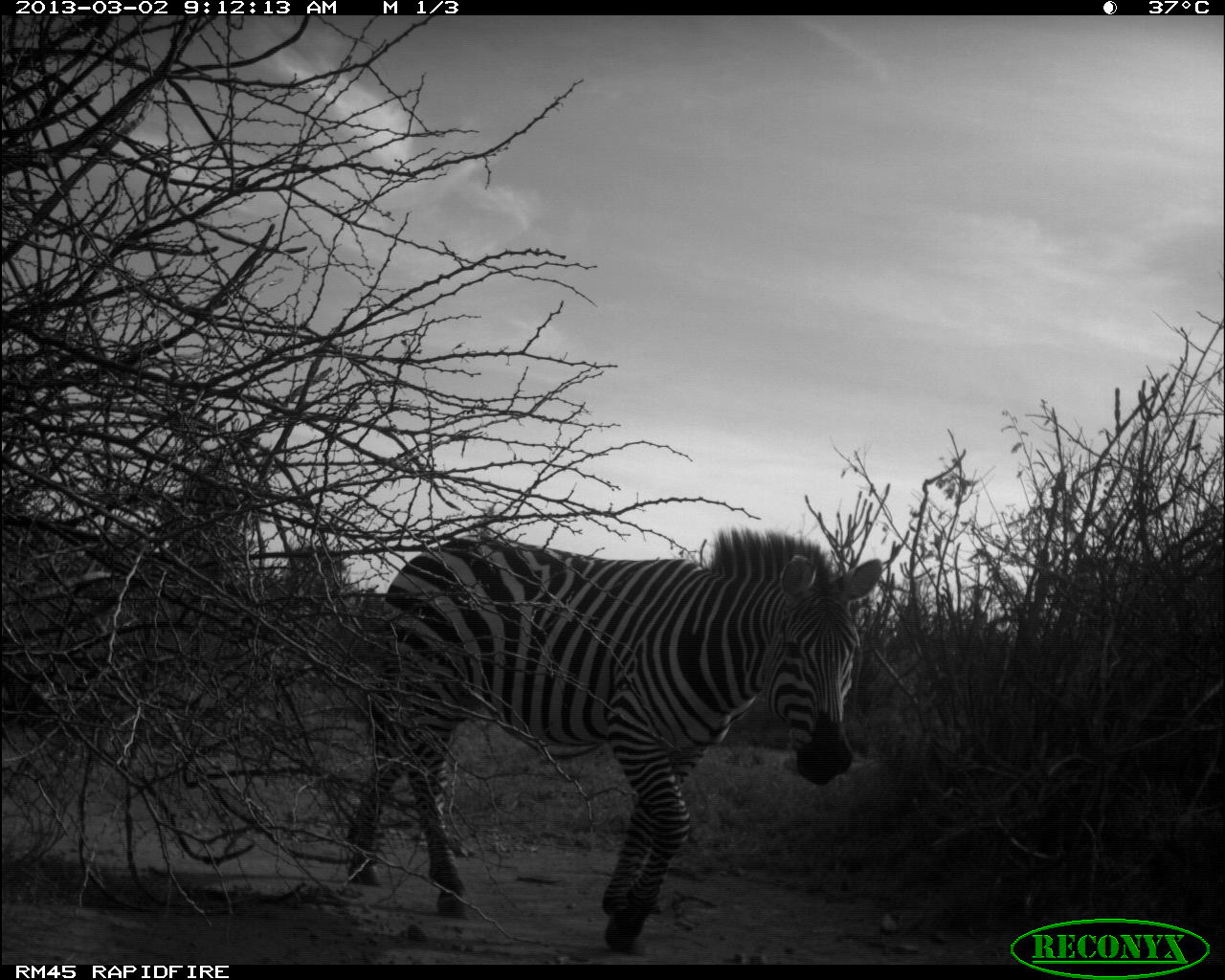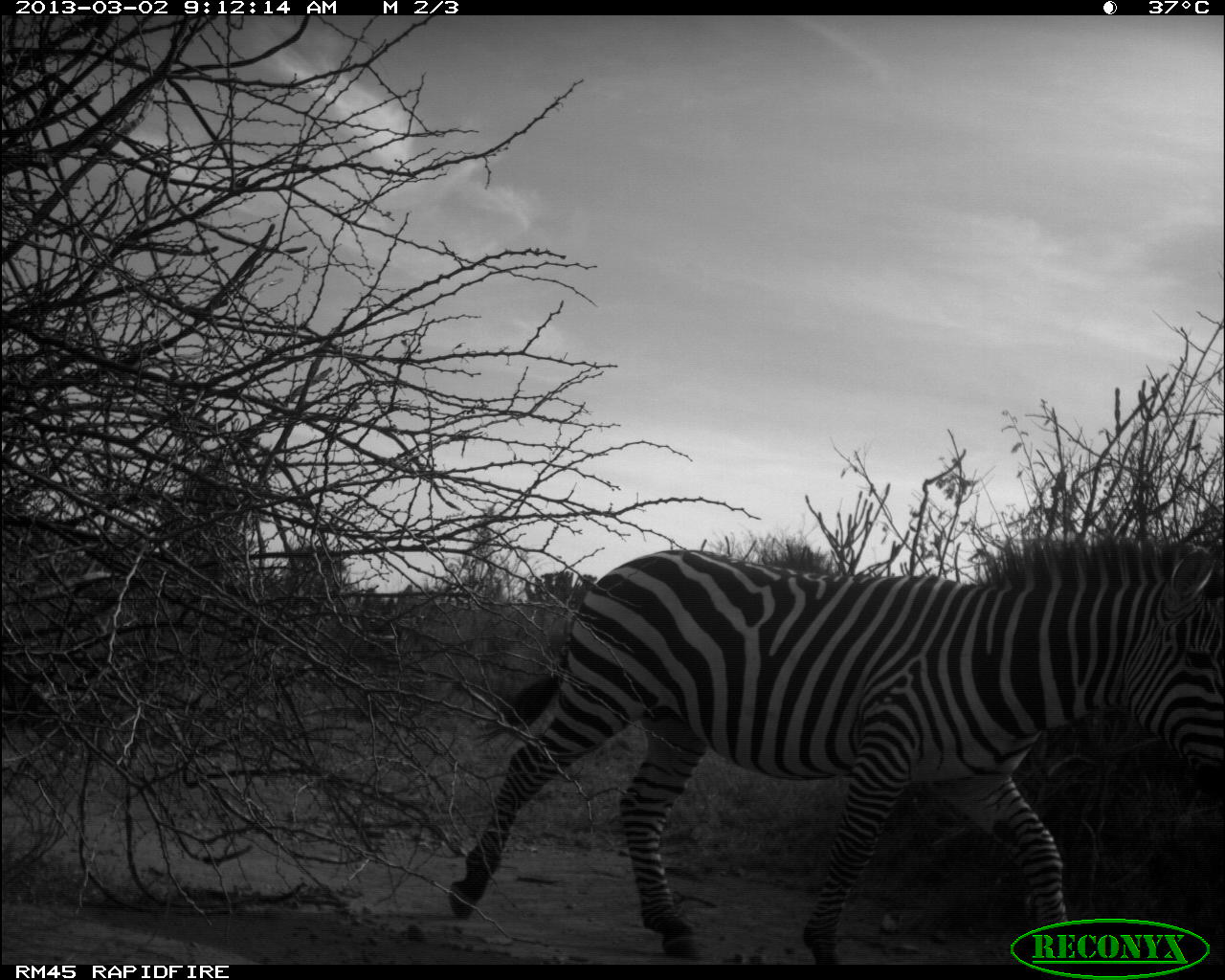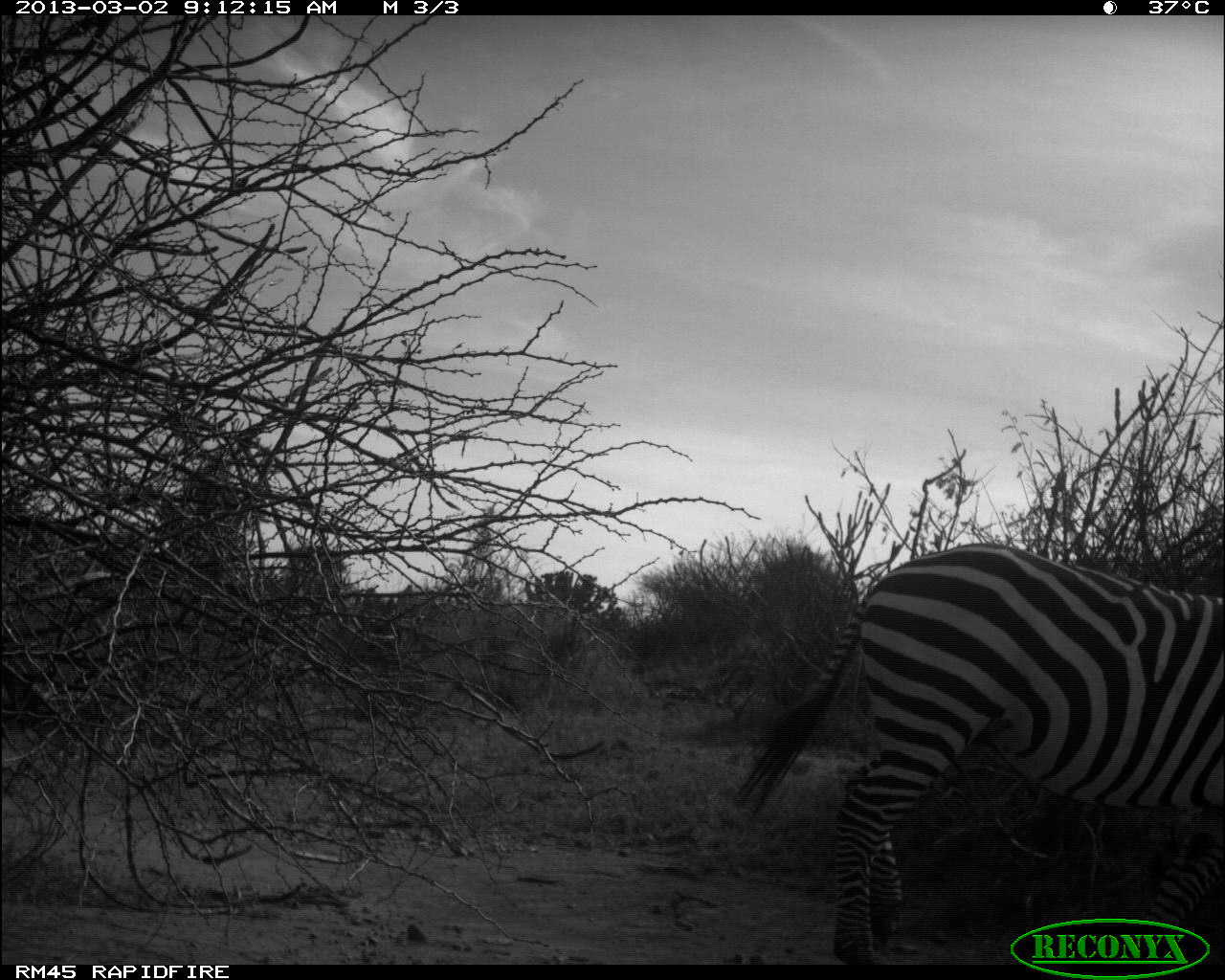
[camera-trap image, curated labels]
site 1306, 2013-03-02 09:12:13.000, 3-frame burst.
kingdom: Animalia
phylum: Chordata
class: Mammalia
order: Perissodactyla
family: Equidae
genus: Equus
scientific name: Equus quagga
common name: plains zebra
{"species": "Equus quagga (plains zebra)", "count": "1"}